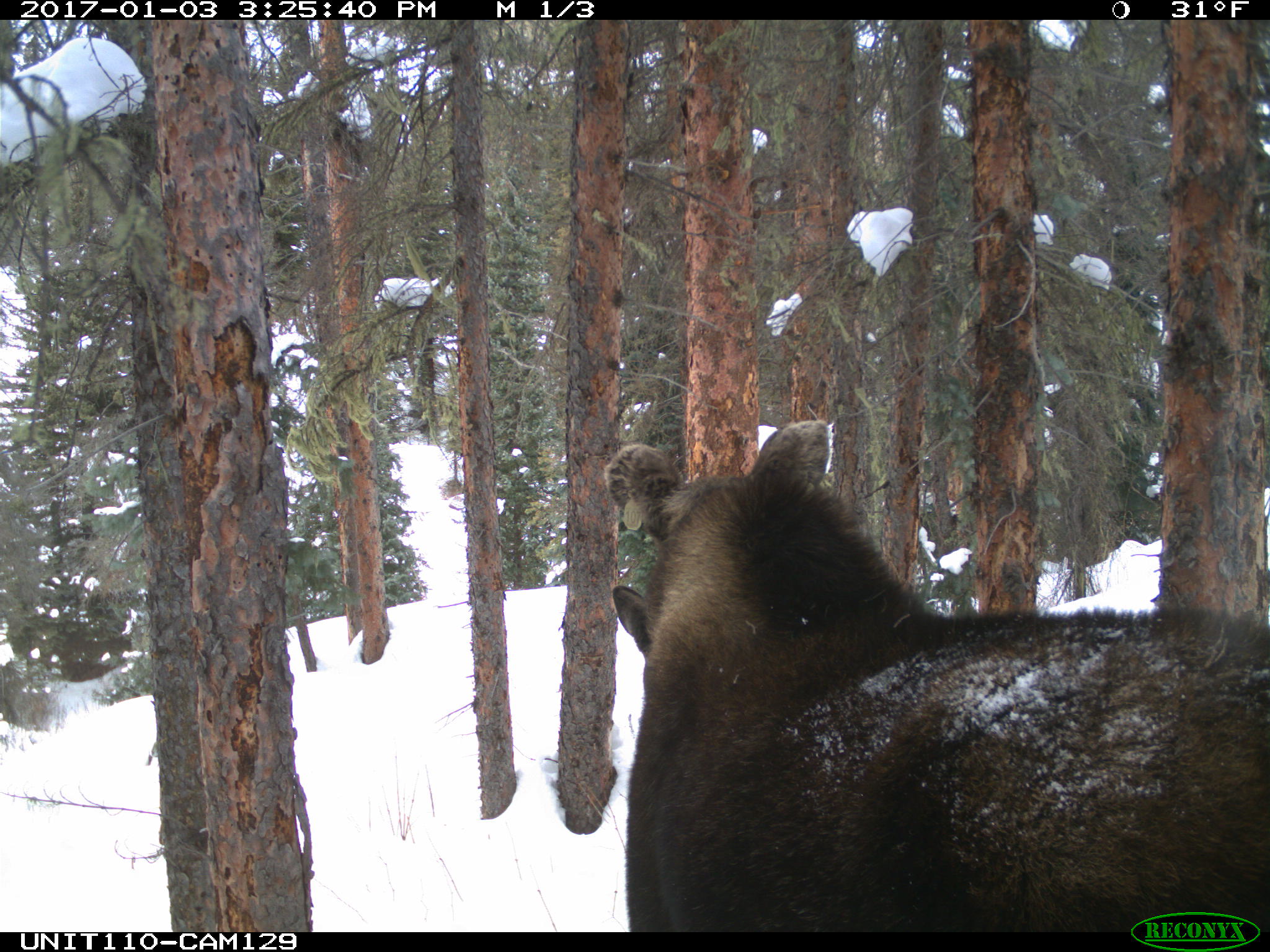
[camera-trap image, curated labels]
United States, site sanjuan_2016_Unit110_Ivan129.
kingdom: Animalia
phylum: Chordata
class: Mammalia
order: Artiodactyla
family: Cervidae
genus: Alces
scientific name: Alces alces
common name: moose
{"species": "Alces alces (moose)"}